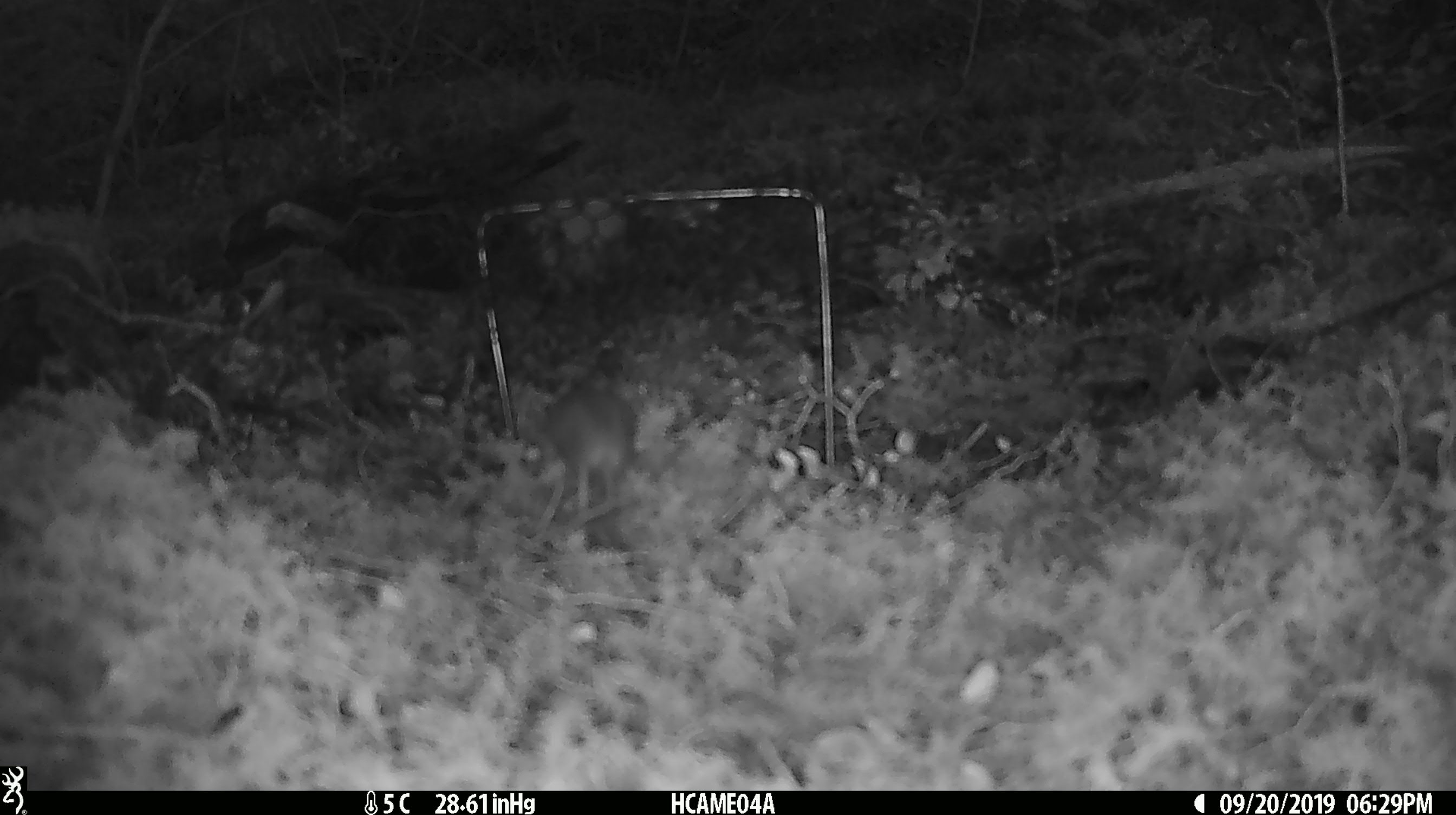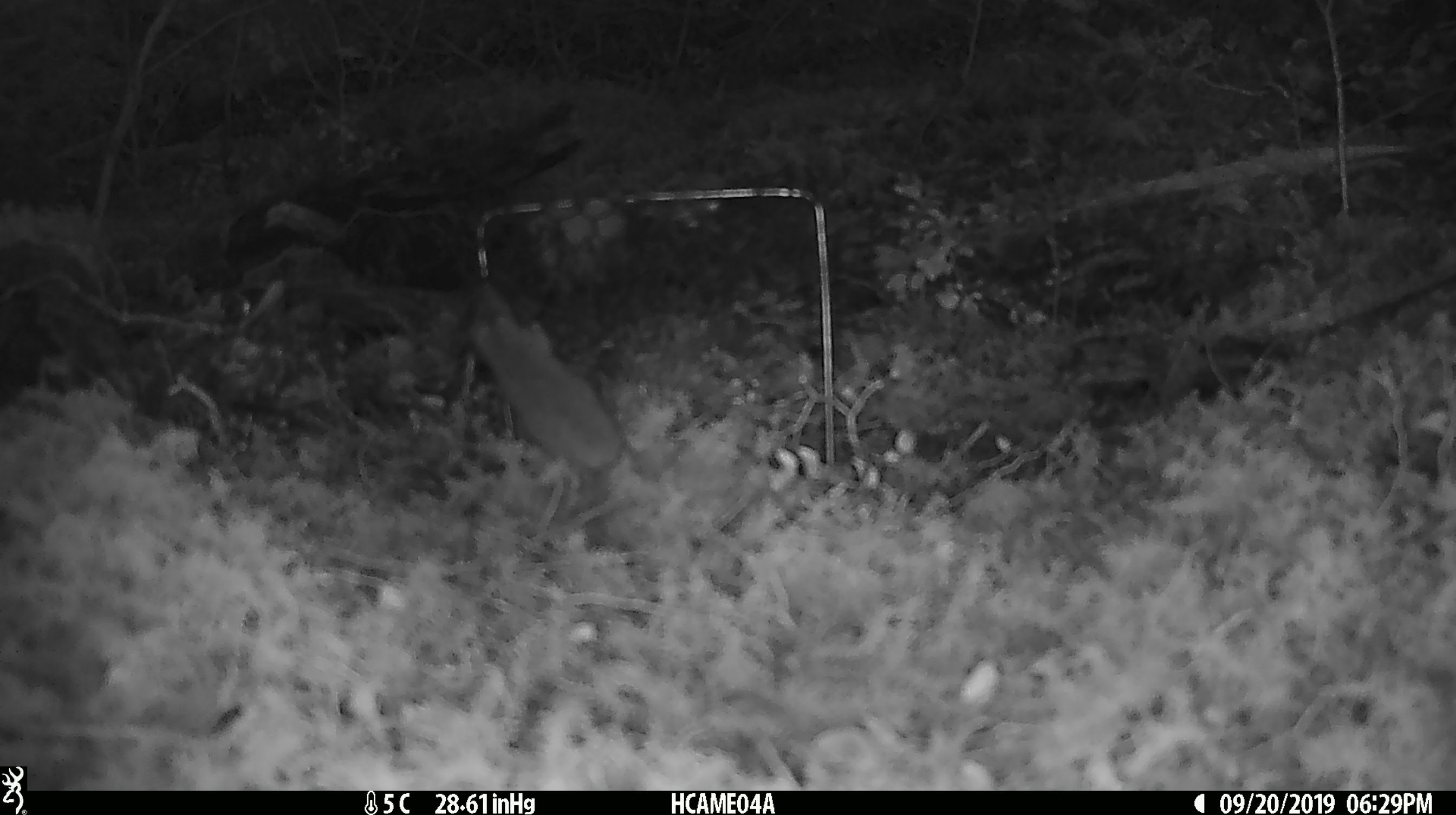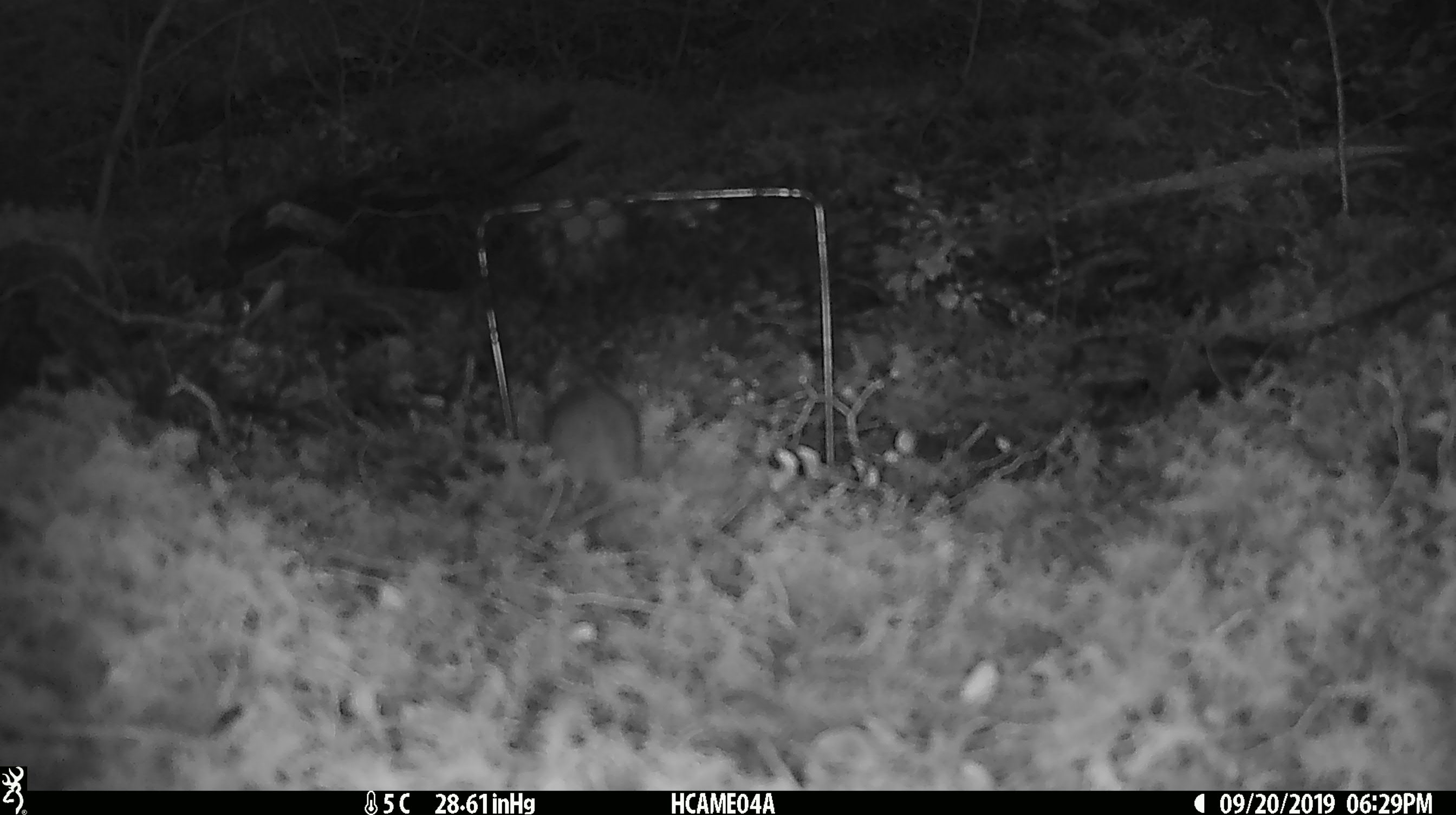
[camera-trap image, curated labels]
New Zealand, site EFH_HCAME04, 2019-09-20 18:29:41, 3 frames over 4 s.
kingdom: Animalia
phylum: Chordata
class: Mammalia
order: Rodentia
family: Muridae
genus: Mus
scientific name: Mus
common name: mouse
Mouse (Mus).